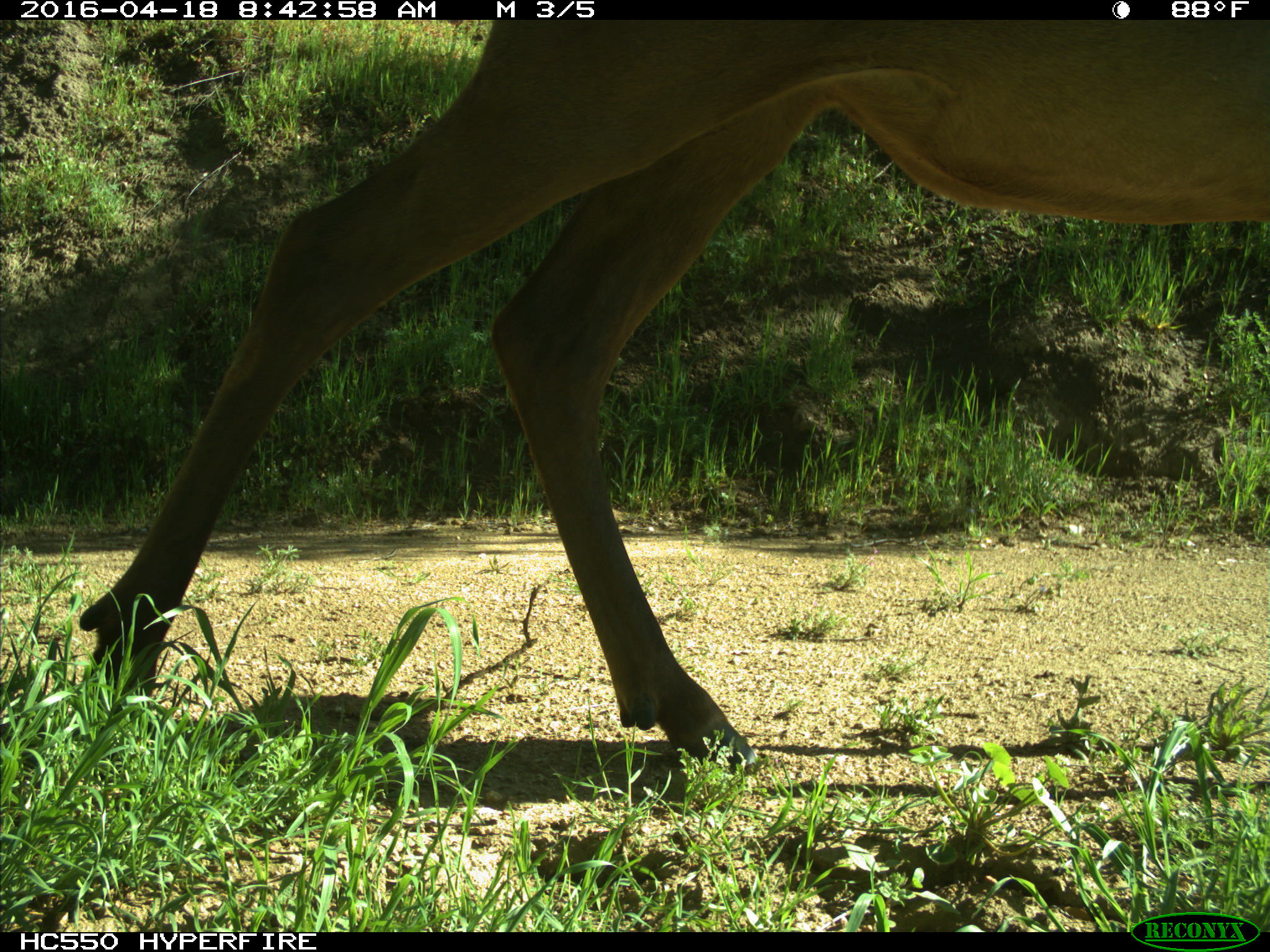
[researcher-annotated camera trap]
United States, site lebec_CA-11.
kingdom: Animalia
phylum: Chordata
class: Mammalia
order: Artiodactyla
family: Cervidae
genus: Cervus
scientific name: Cervus canadensis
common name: elk